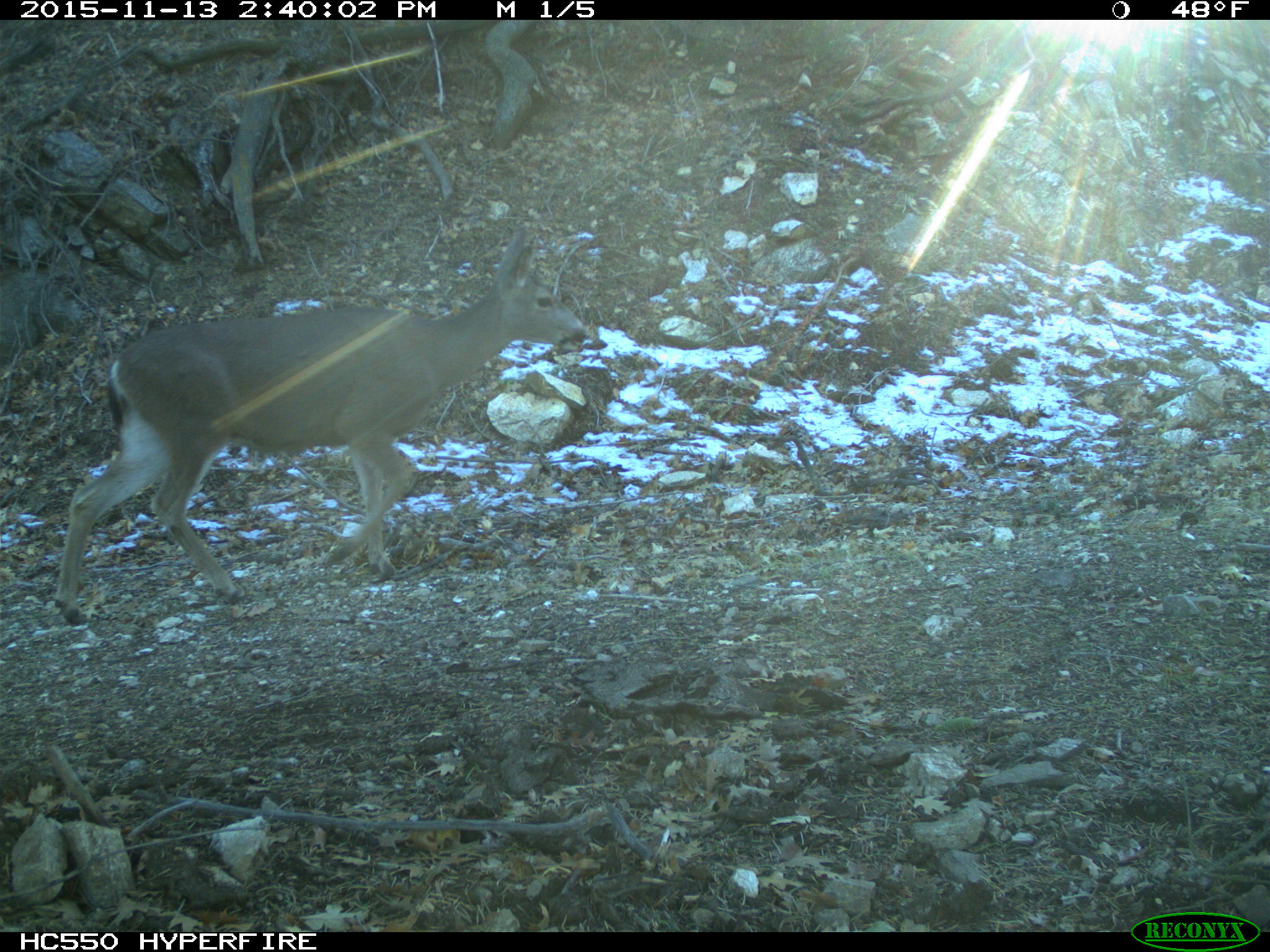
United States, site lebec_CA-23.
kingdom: Animalia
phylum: Chordata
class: Mammalia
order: Artiodactyla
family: Cervidae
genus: Odocoileus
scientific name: Odocoileus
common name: deer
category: unidentified deer